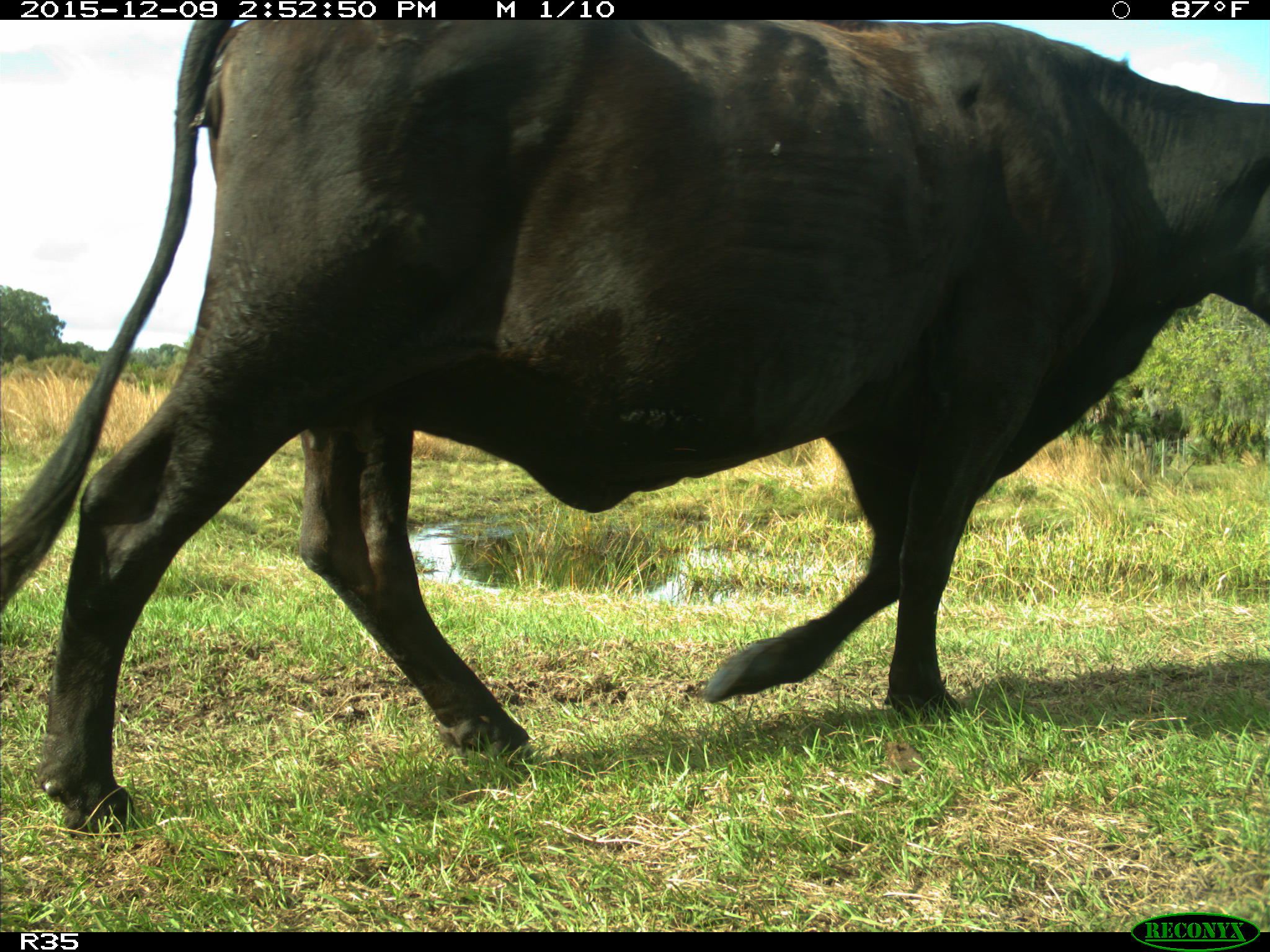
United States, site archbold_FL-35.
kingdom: Animalia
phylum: Chordata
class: Mammalia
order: Artiodactyla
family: Bovidae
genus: Bos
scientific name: Bos taurus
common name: domestic cow